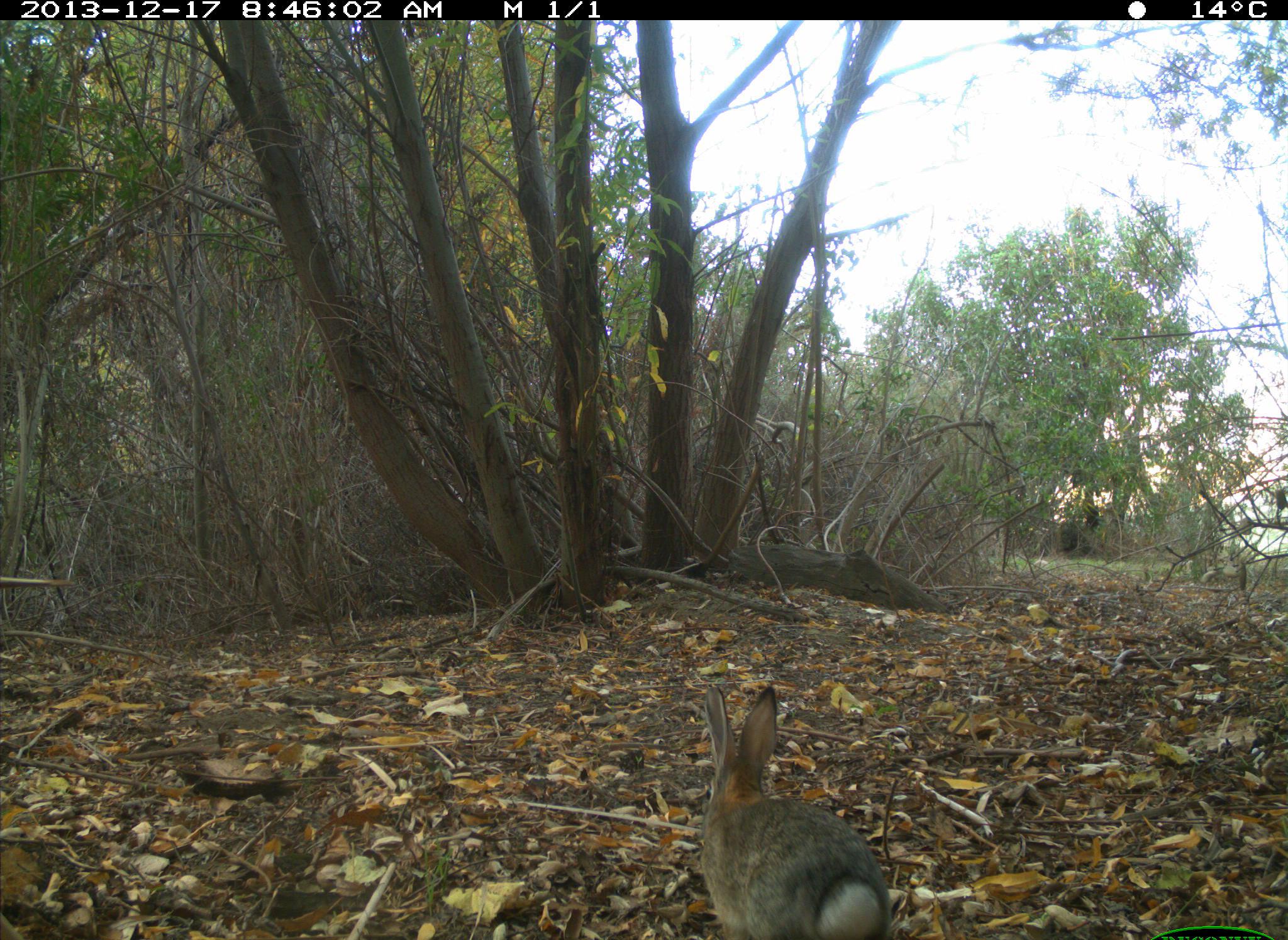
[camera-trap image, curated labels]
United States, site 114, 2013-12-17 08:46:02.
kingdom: Animalia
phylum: Chordata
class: Mammalia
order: Lagomorpha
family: Leporidae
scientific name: Leporidae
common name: rabbits and hares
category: rabbit